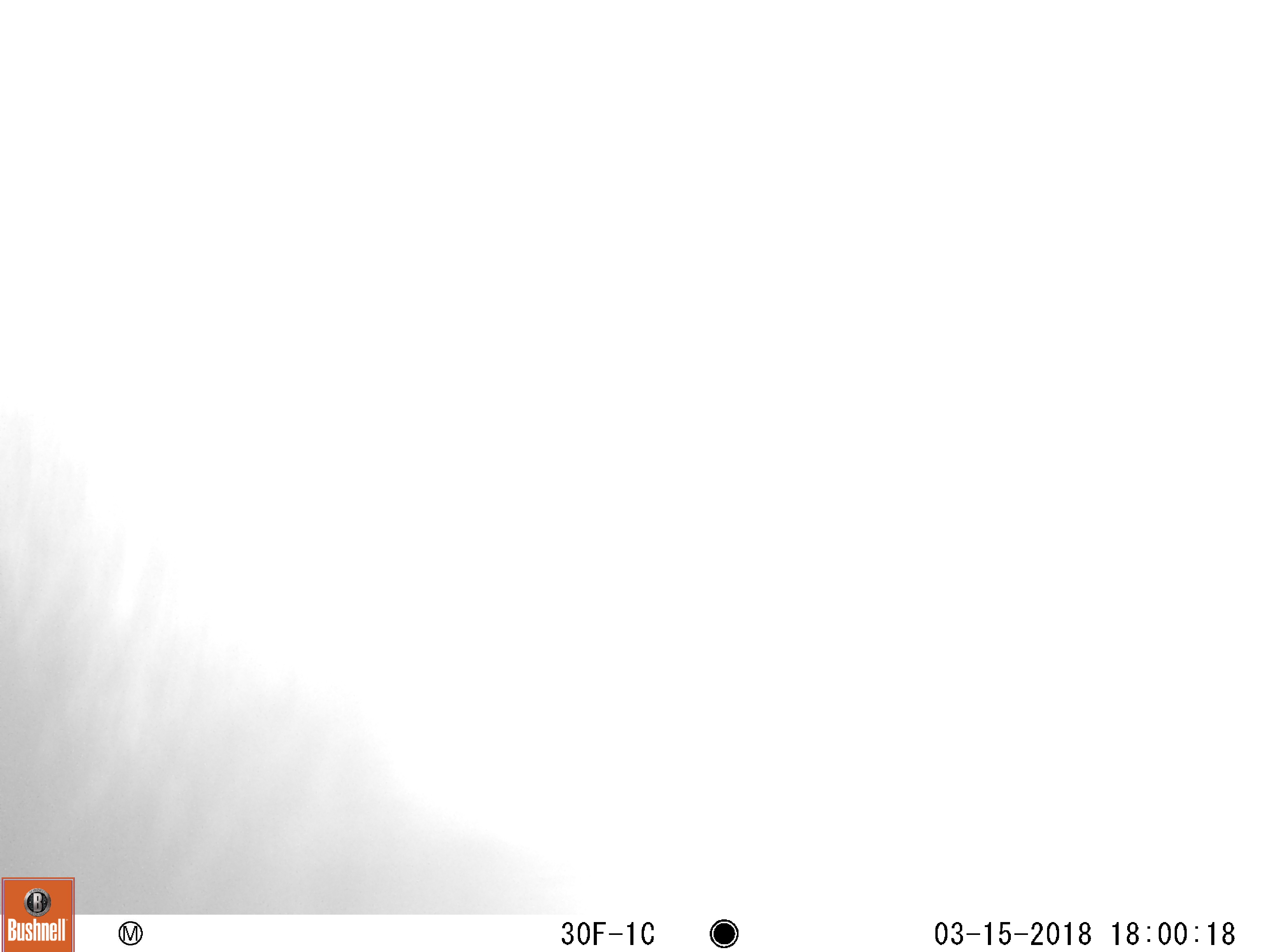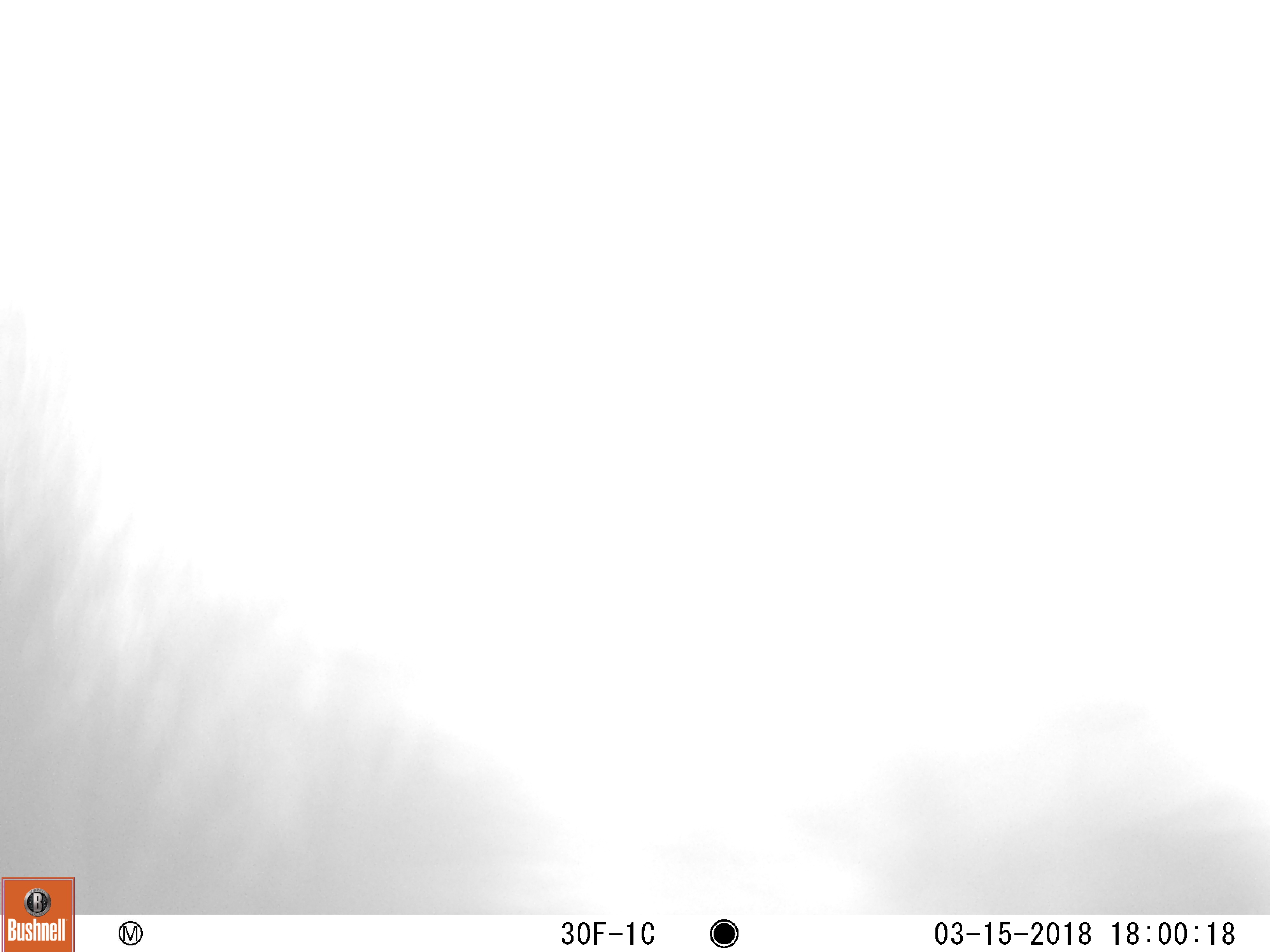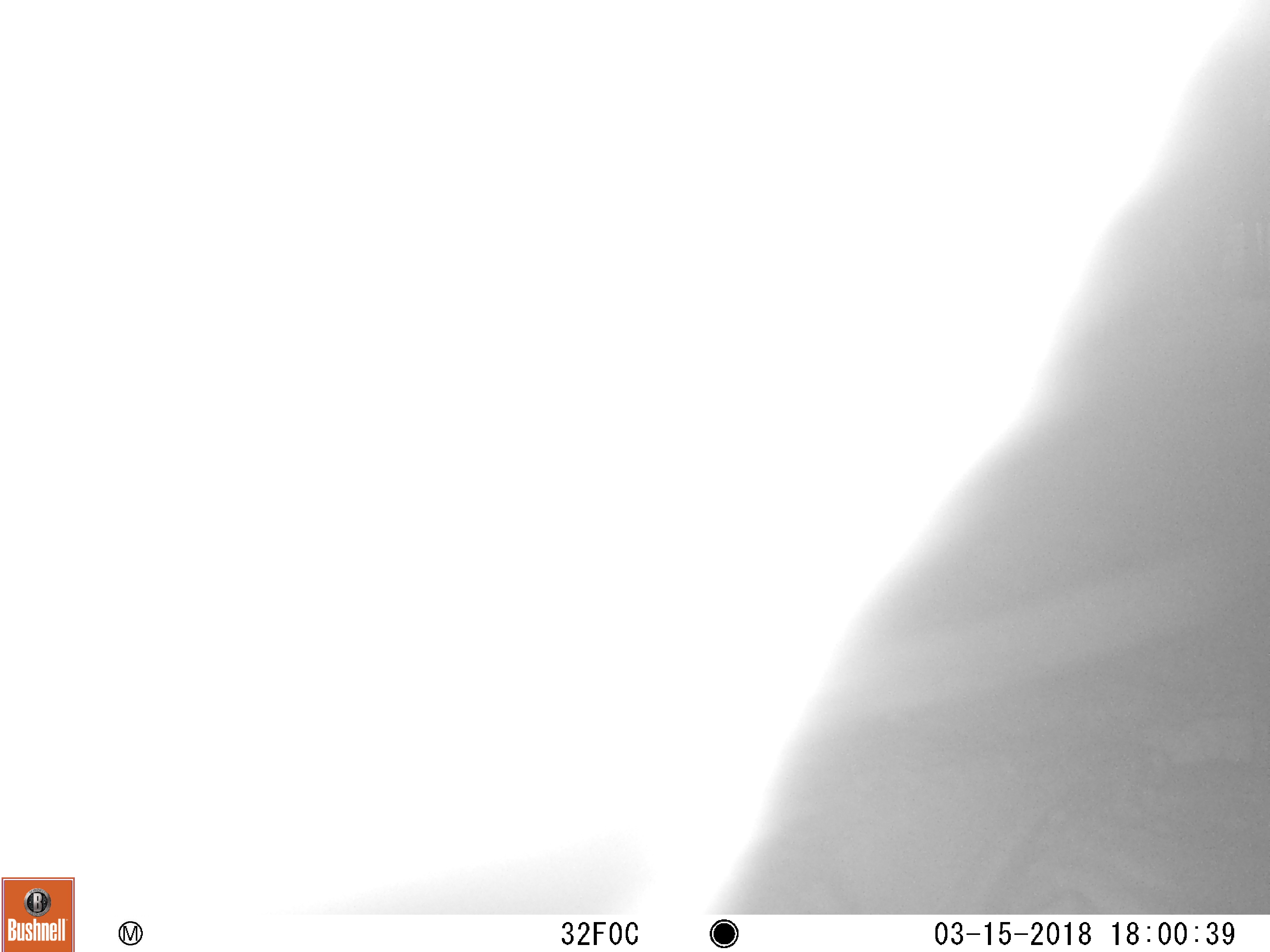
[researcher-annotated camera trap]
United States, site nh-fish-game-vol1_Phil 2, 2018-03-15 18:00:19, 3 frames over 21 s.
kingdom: Animalia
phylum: Chordata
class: Mammalia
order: Artiodactyla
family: Cervidae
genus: Alces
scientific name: Alces alces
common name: moose